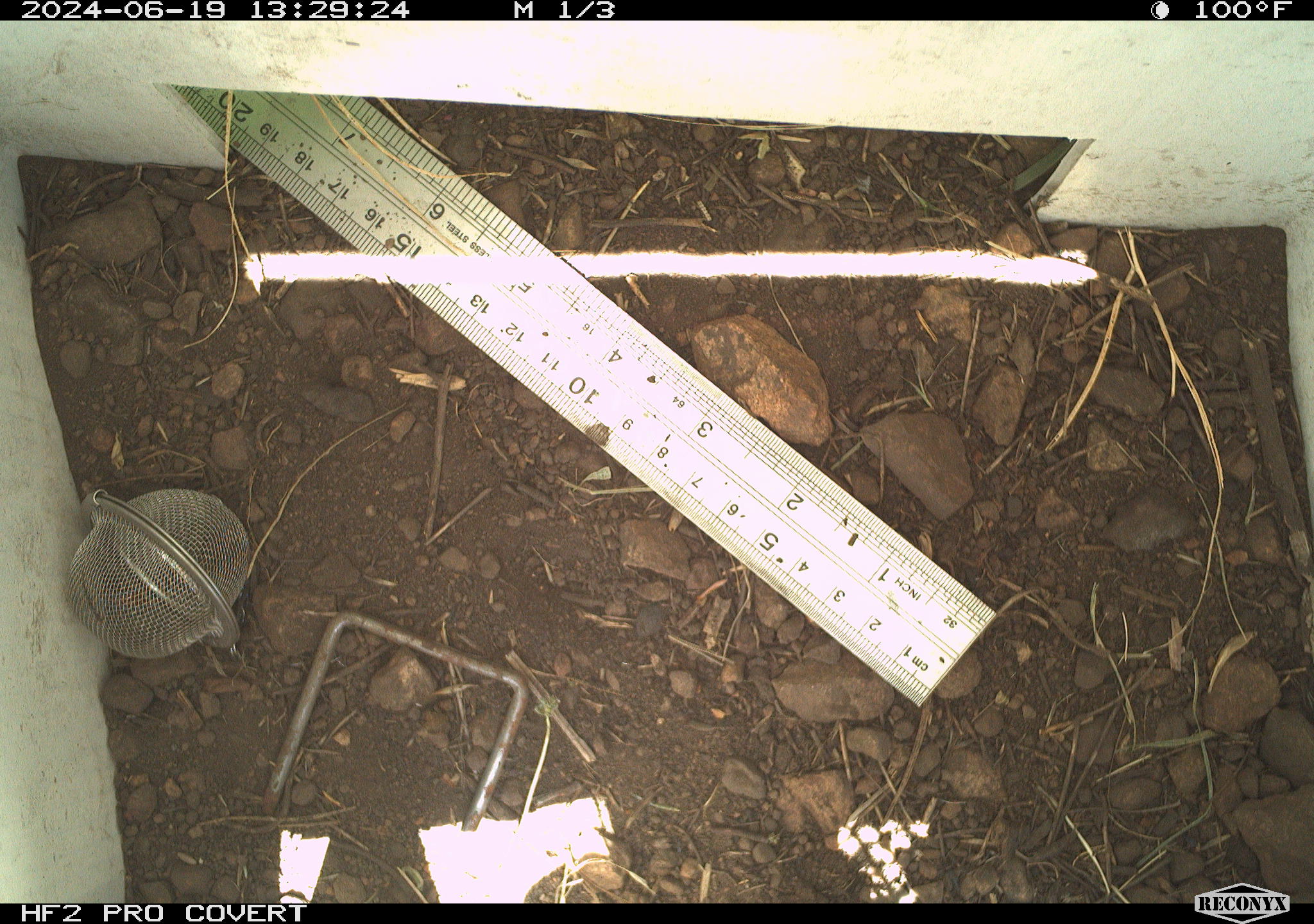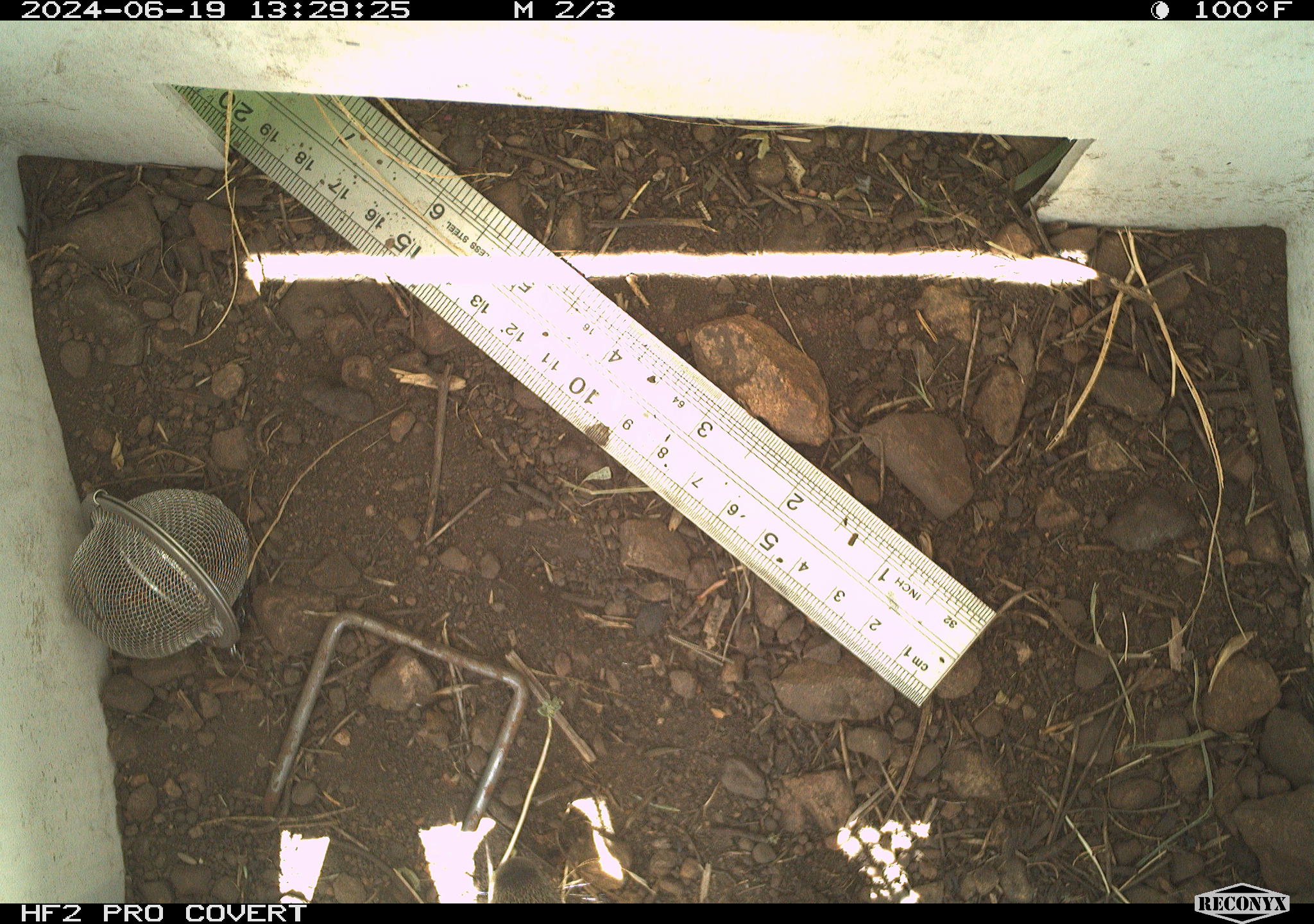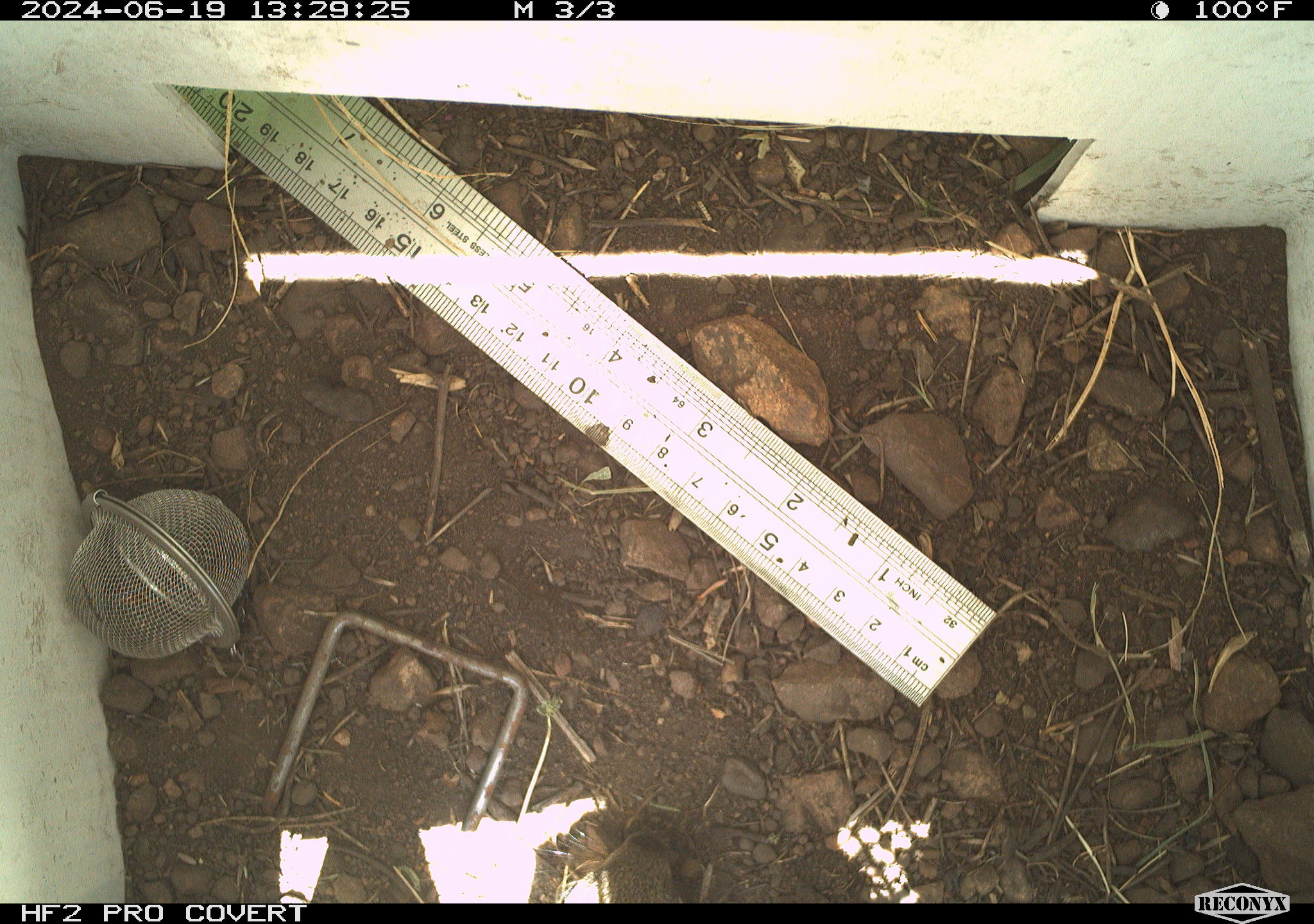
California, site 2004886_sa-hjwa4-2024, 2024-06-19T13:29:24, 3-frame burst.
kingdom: Animalia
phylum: Chordata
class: Mammalia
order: Rodentia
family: Sciuridae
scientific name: Sciuridae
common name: squirrels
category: sciuridae family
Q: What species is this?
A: Sciuridae family (squirrels) (Sciuridae).